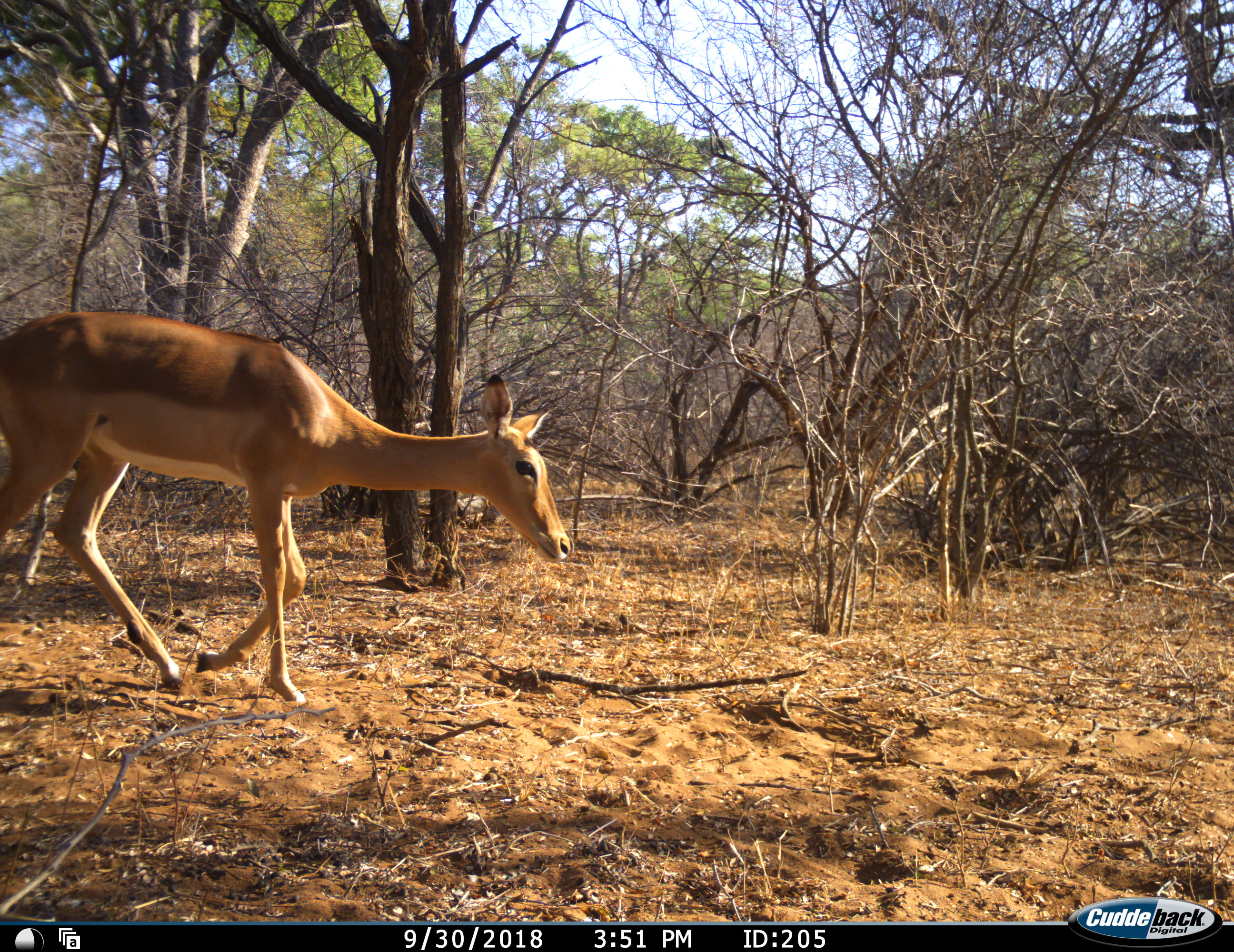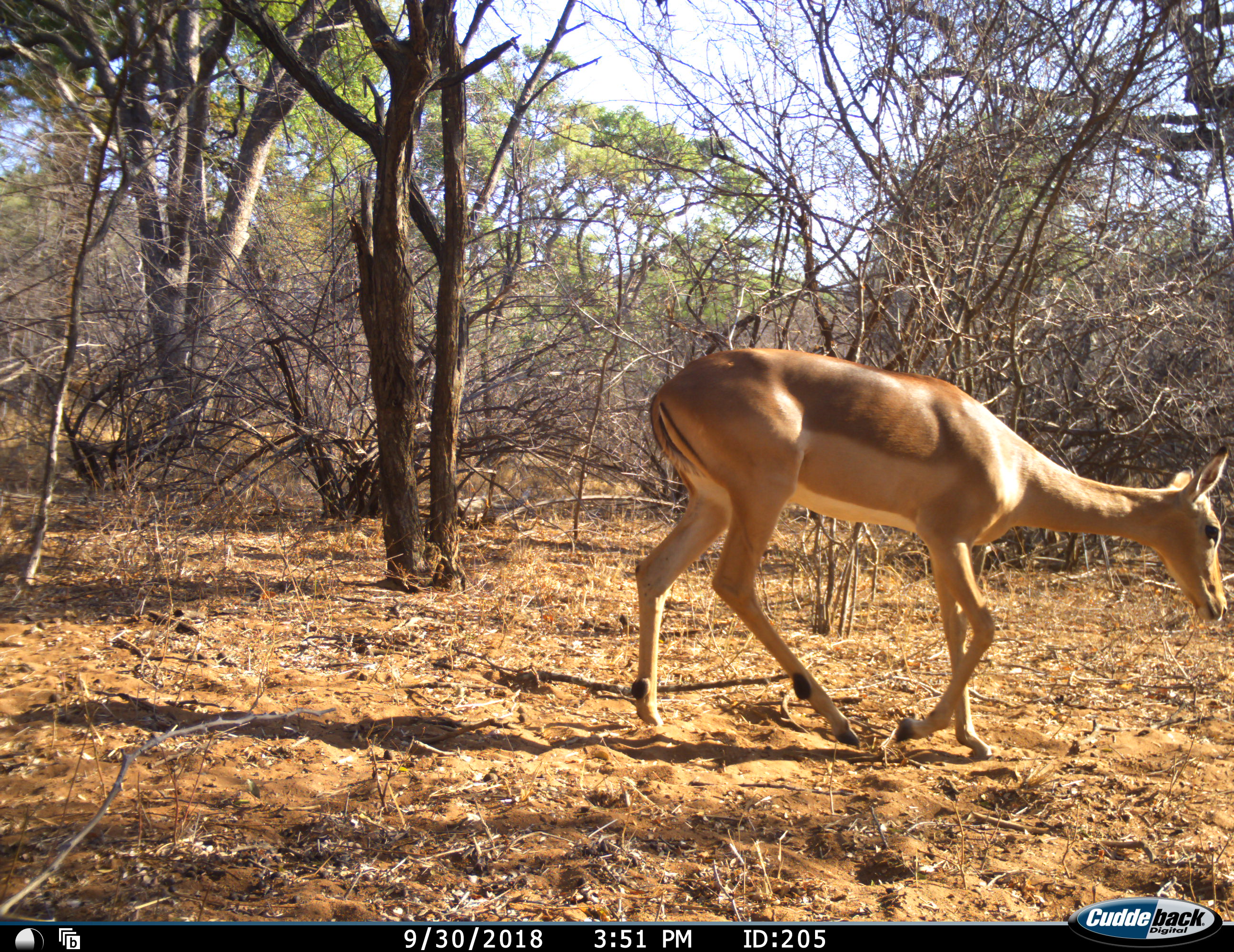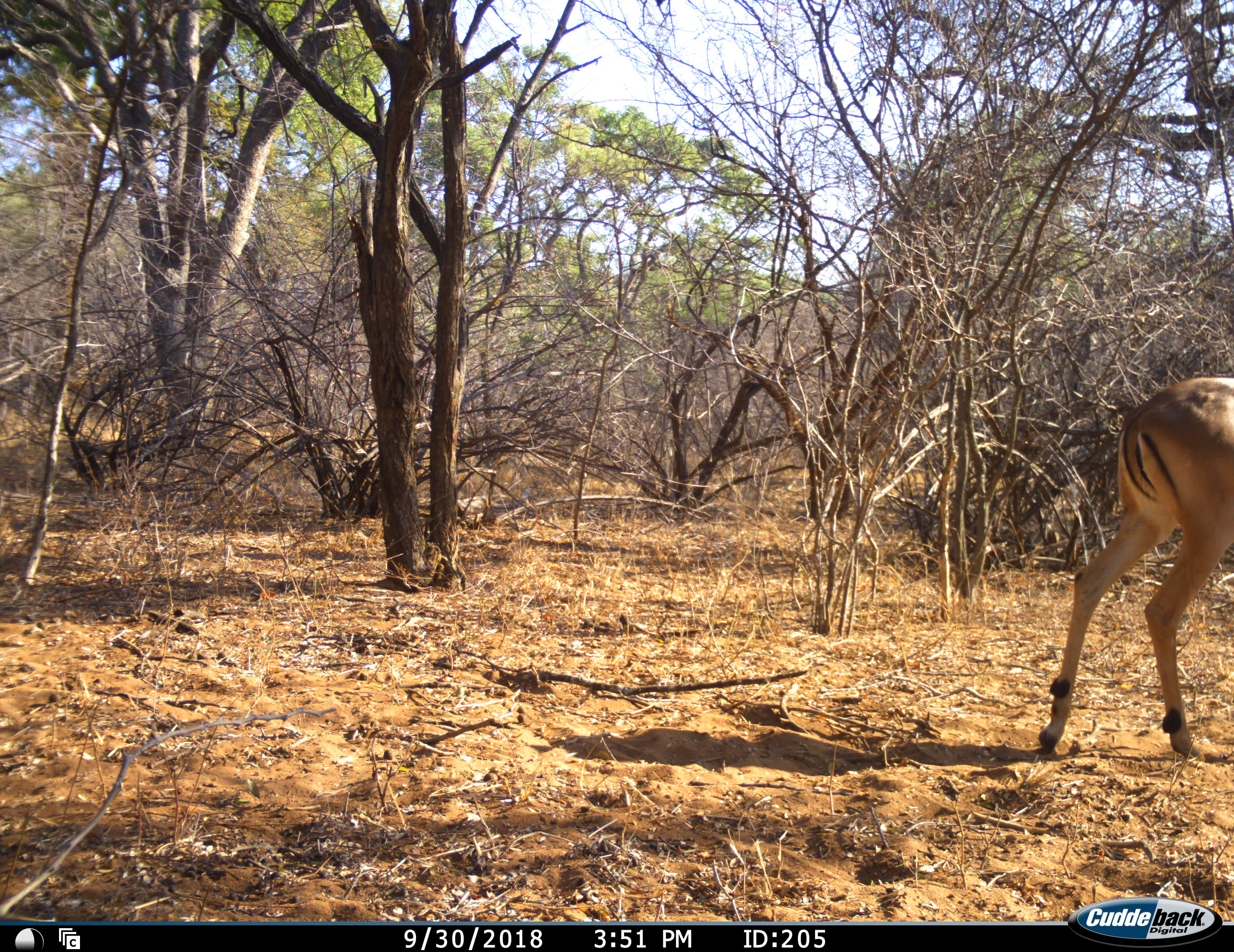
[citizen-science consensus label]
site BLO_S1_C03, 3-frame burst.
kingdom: Animalia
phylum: Chordata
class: Mammalia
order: Artiodactyla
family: Bovidae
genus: Aepyceros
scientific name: Aepyceros melampus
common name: impala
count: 1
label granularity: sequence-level